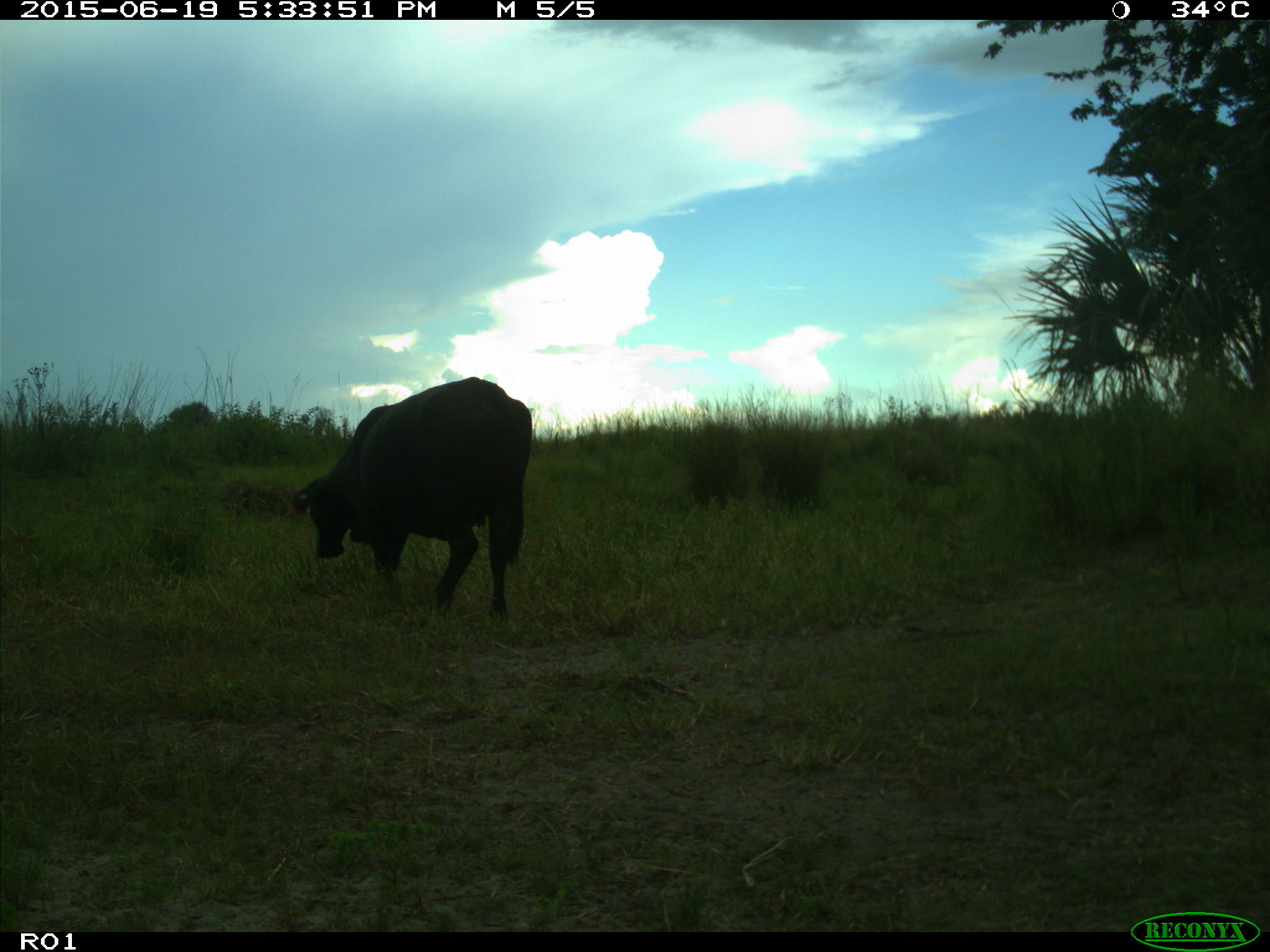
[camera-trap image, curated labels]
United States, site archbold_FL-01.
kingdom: Animalia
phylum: Chordata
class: Mammalia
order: Artiodactyla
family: Bovidae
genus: Bos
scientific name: Bos taurus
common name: domestic cow